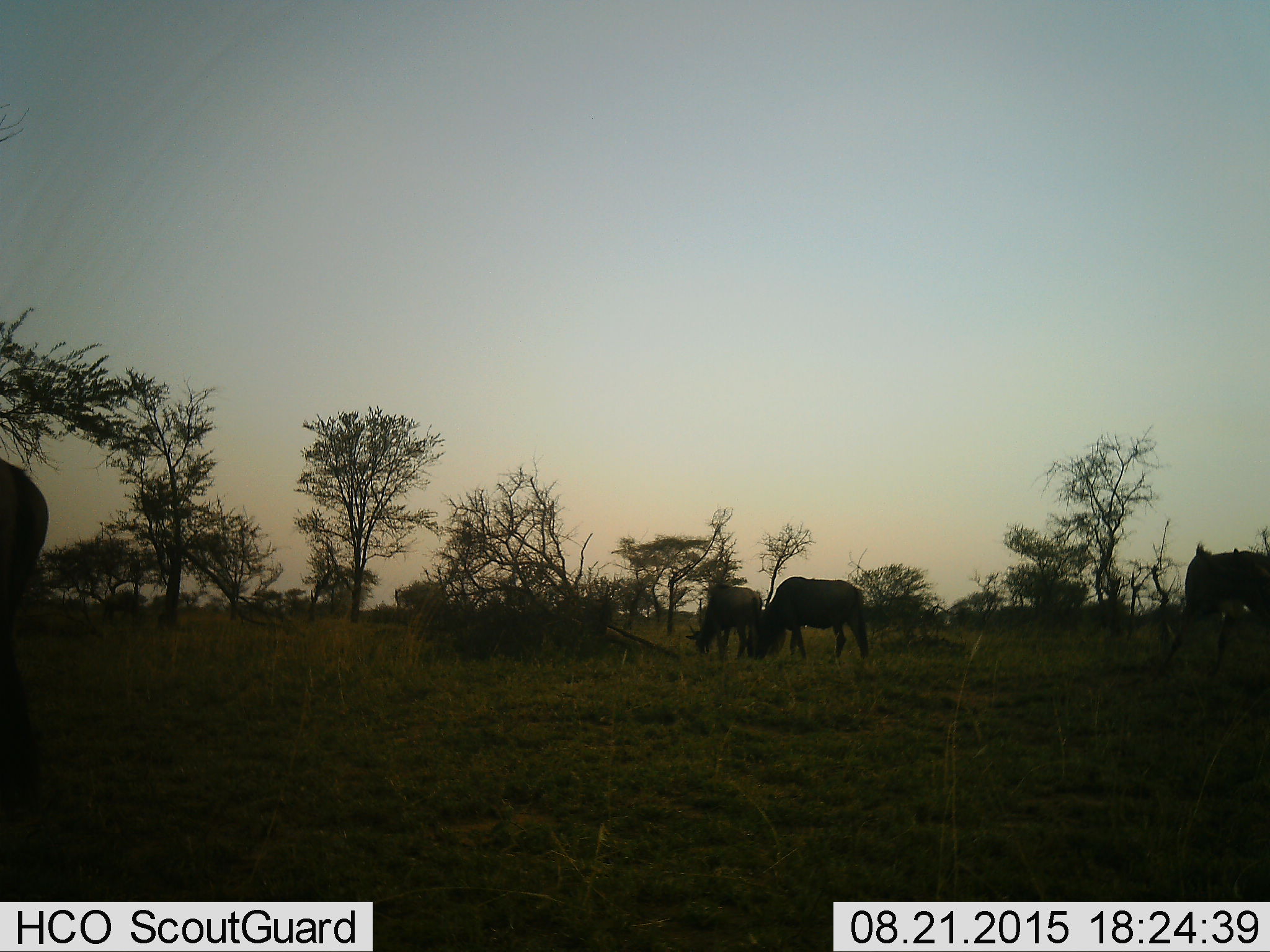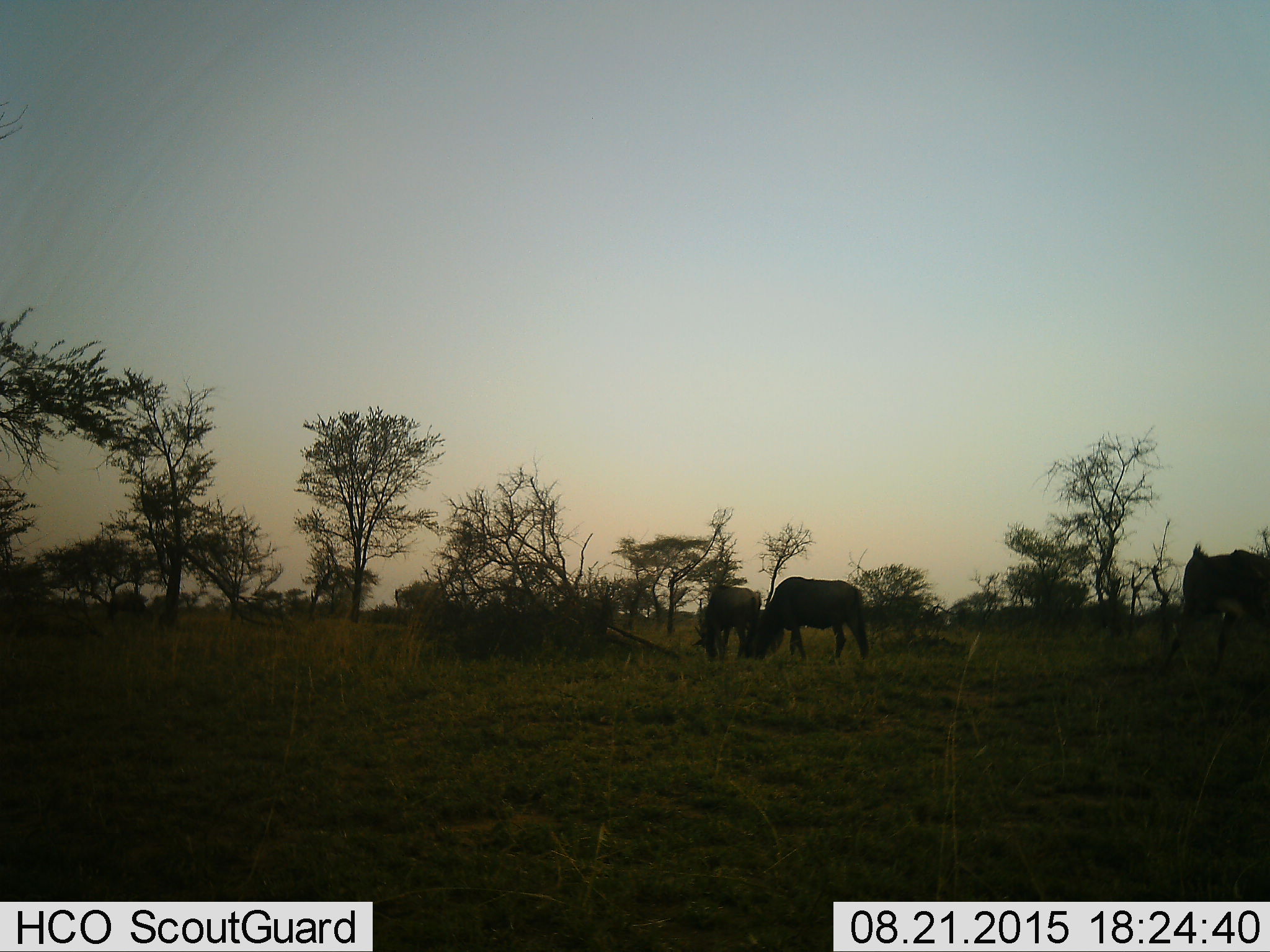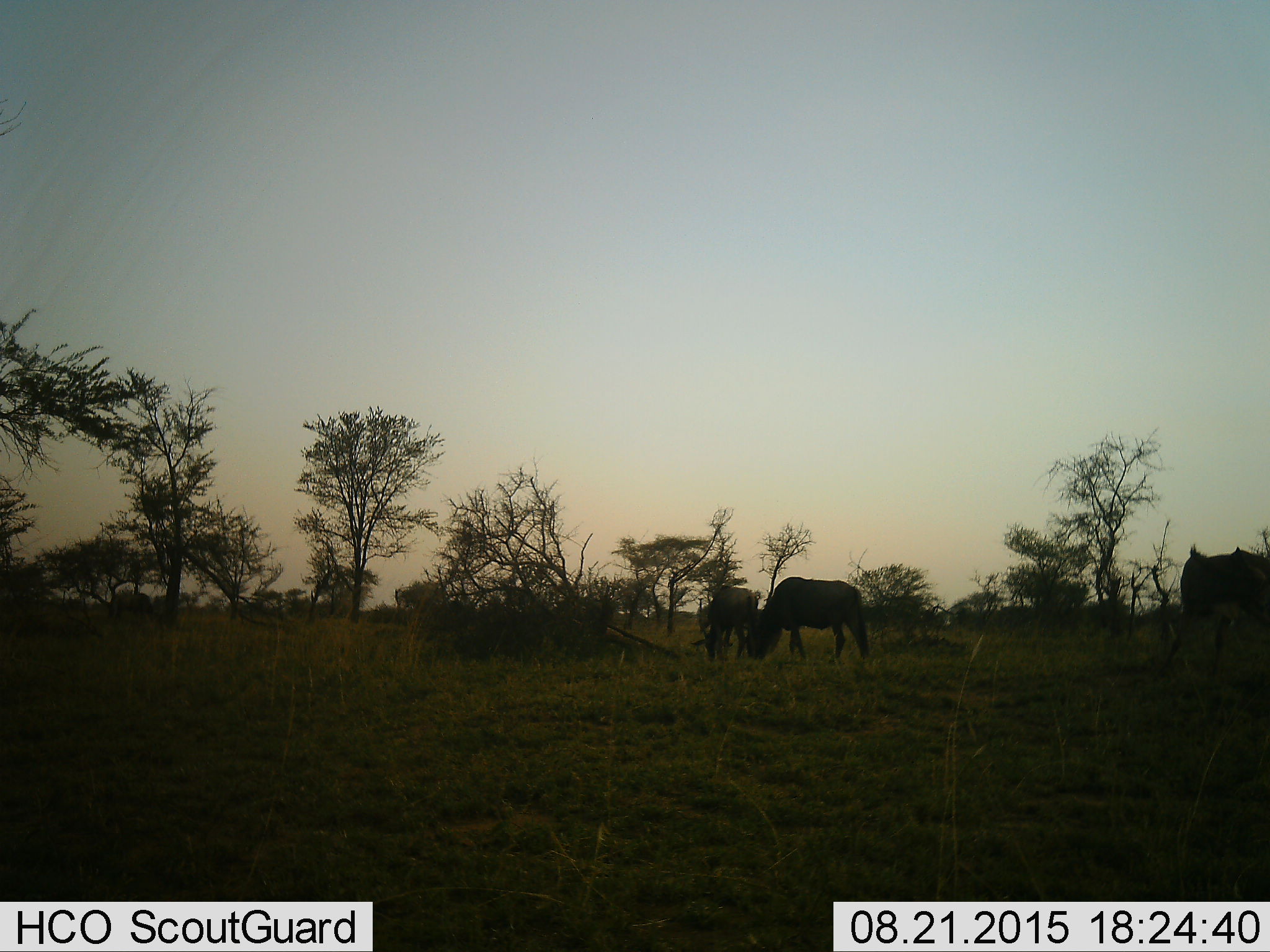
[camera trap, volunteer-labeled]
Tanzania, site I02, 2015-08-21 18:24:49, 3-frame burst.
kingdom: Animalia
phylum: Chordata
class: Mammalia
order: Artiodactyla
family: Bovidae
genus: Connochaetes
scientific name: Connochaetes taurinus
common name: blue wildebeest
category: wildebeest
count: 5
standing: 30%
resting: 10%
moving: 20%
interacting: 10%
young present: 0%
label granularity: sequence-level